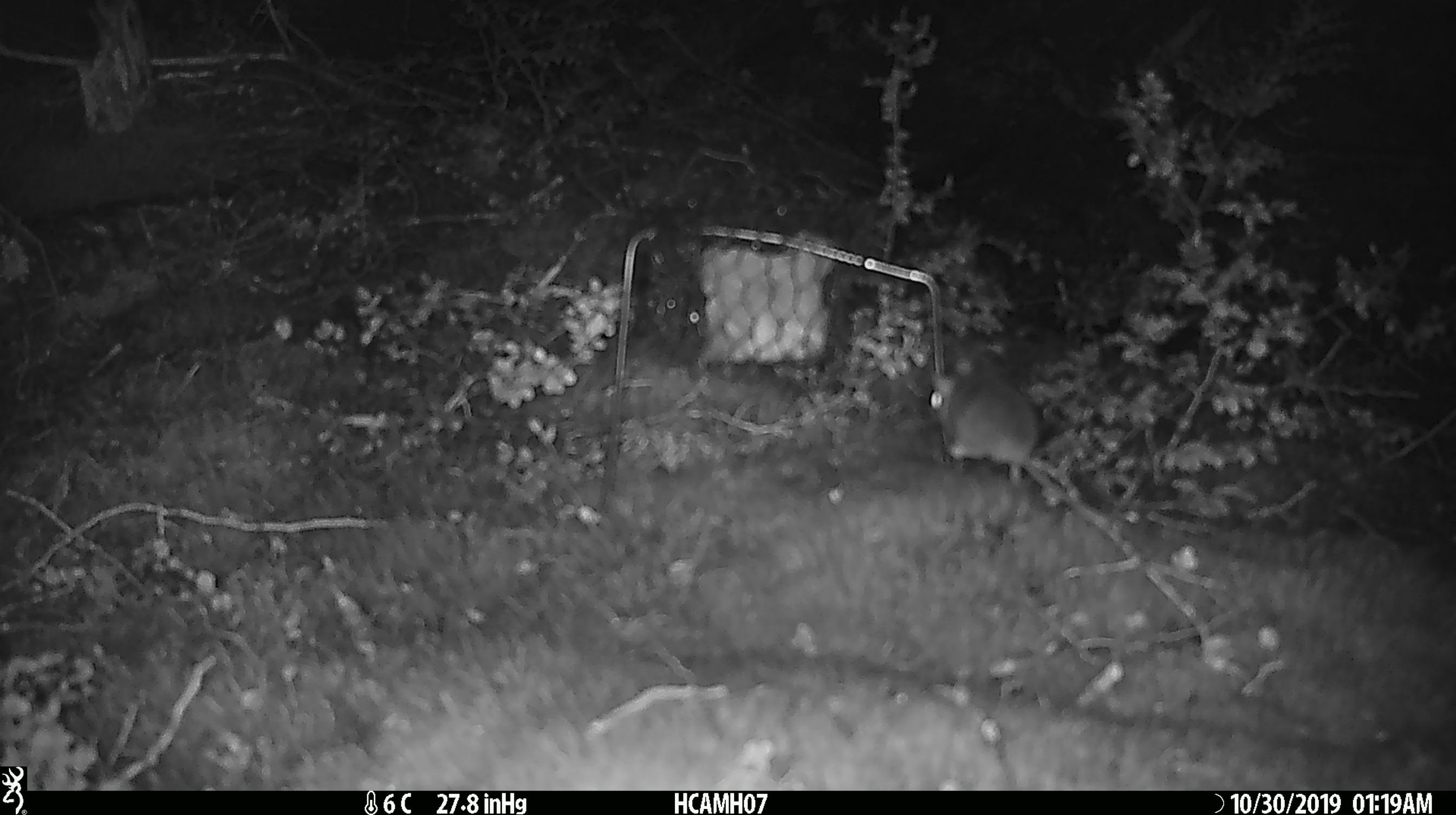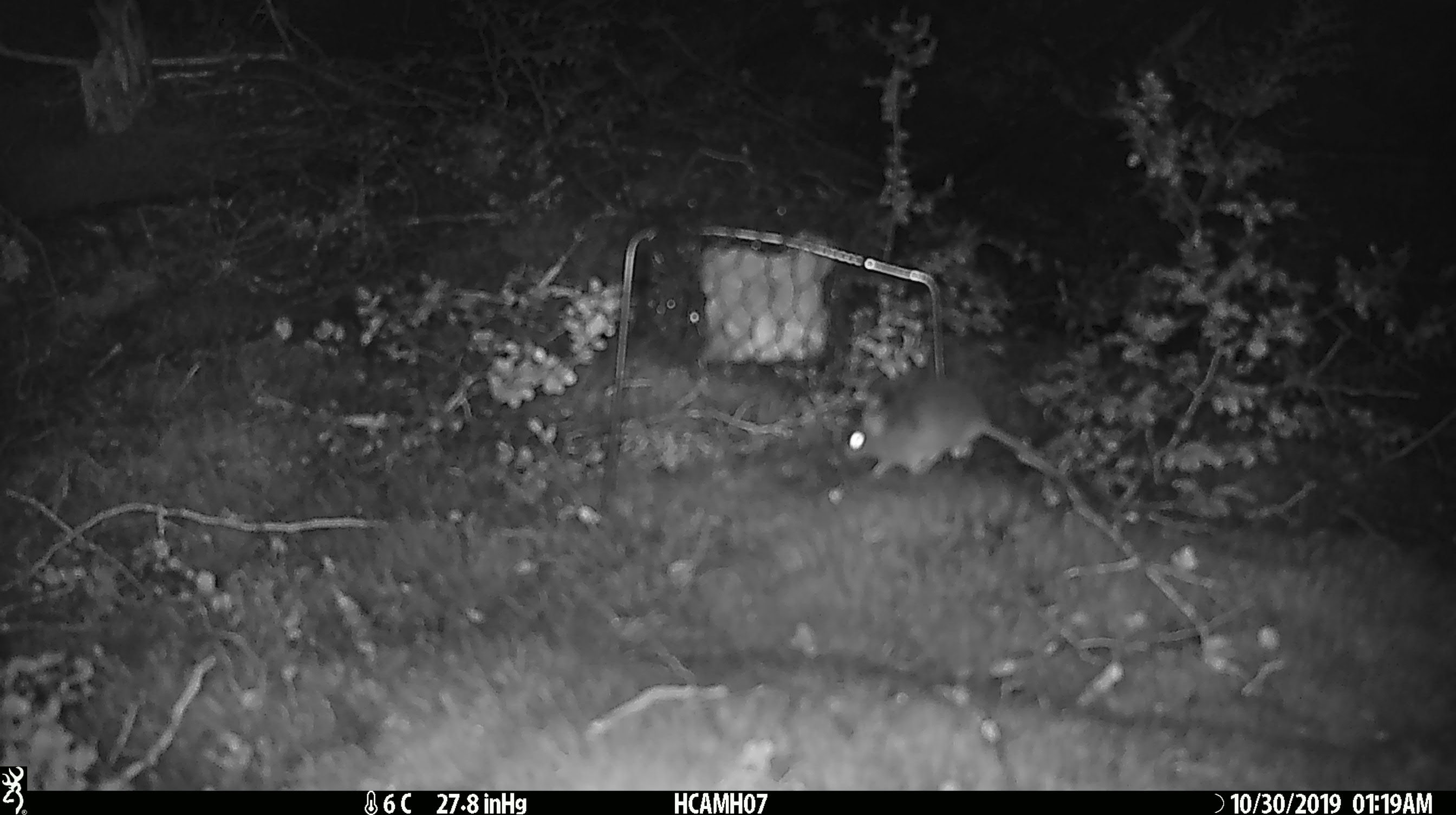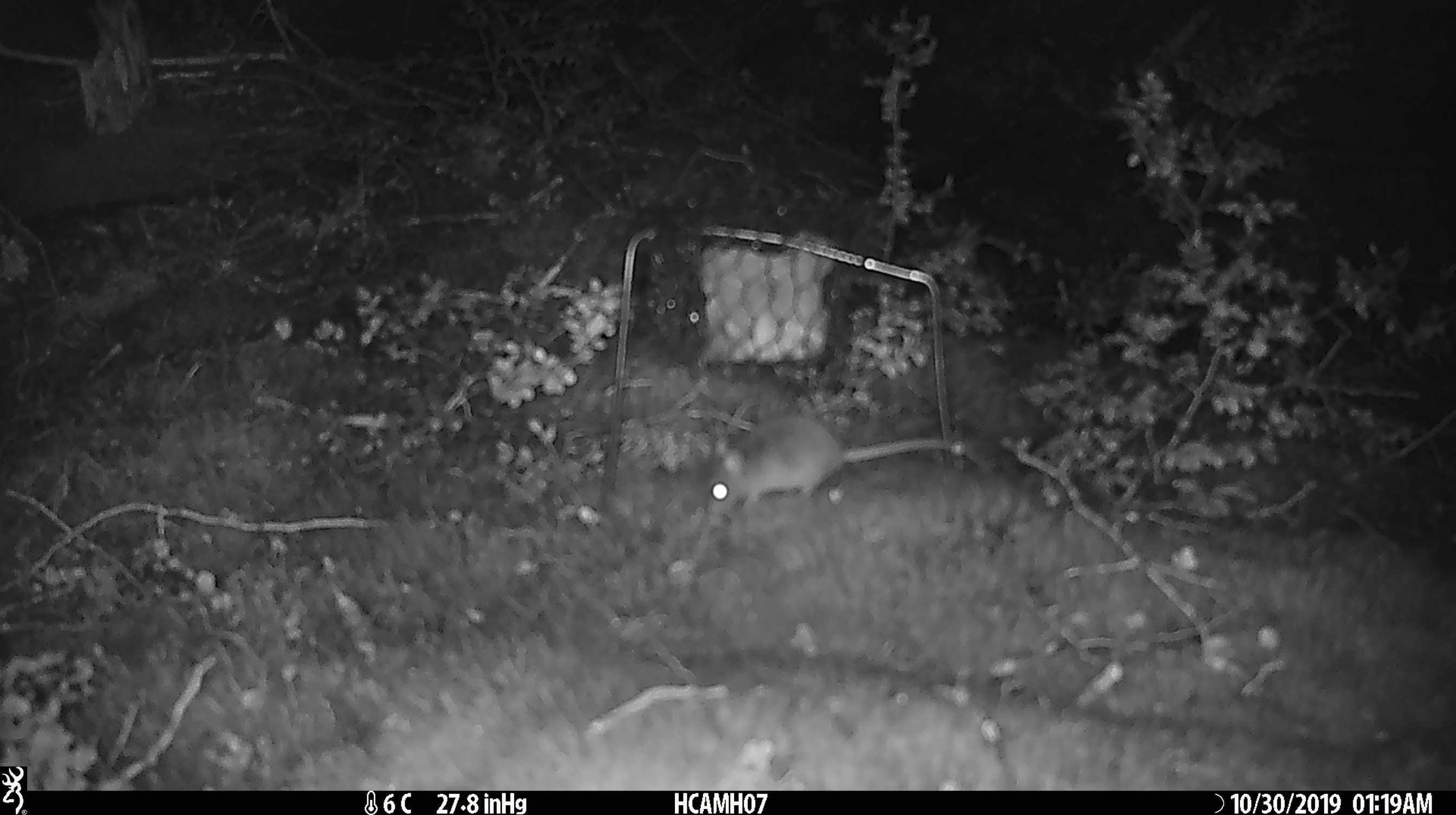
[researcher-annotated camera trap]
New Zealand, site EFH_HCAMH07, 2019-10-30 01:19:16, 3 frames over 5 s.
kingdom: Animalia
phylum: Chordata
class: Mammalia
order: Rodentia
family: Muridae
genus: Mus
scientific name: Mus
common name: mouse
Mouse (Mus).